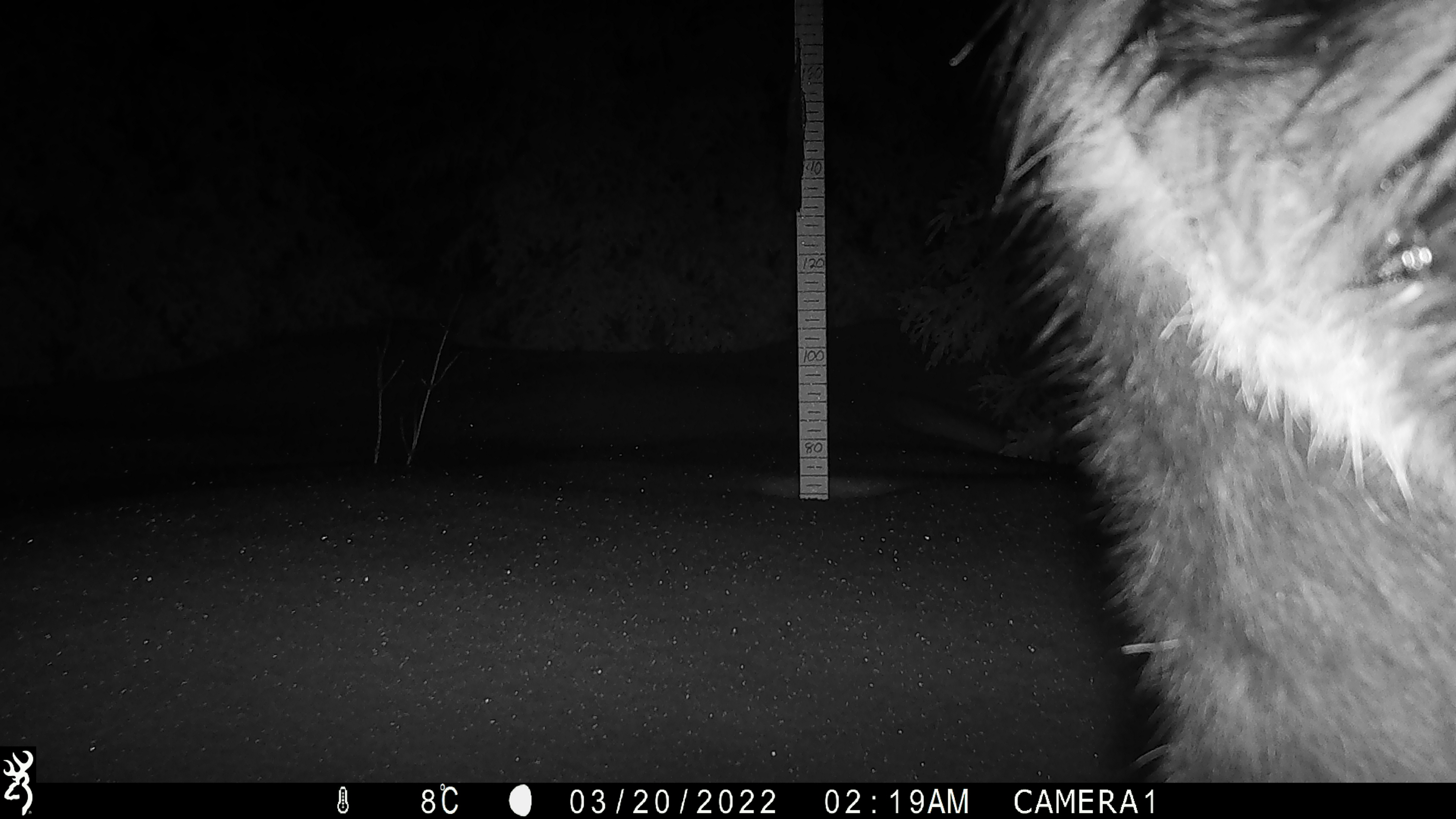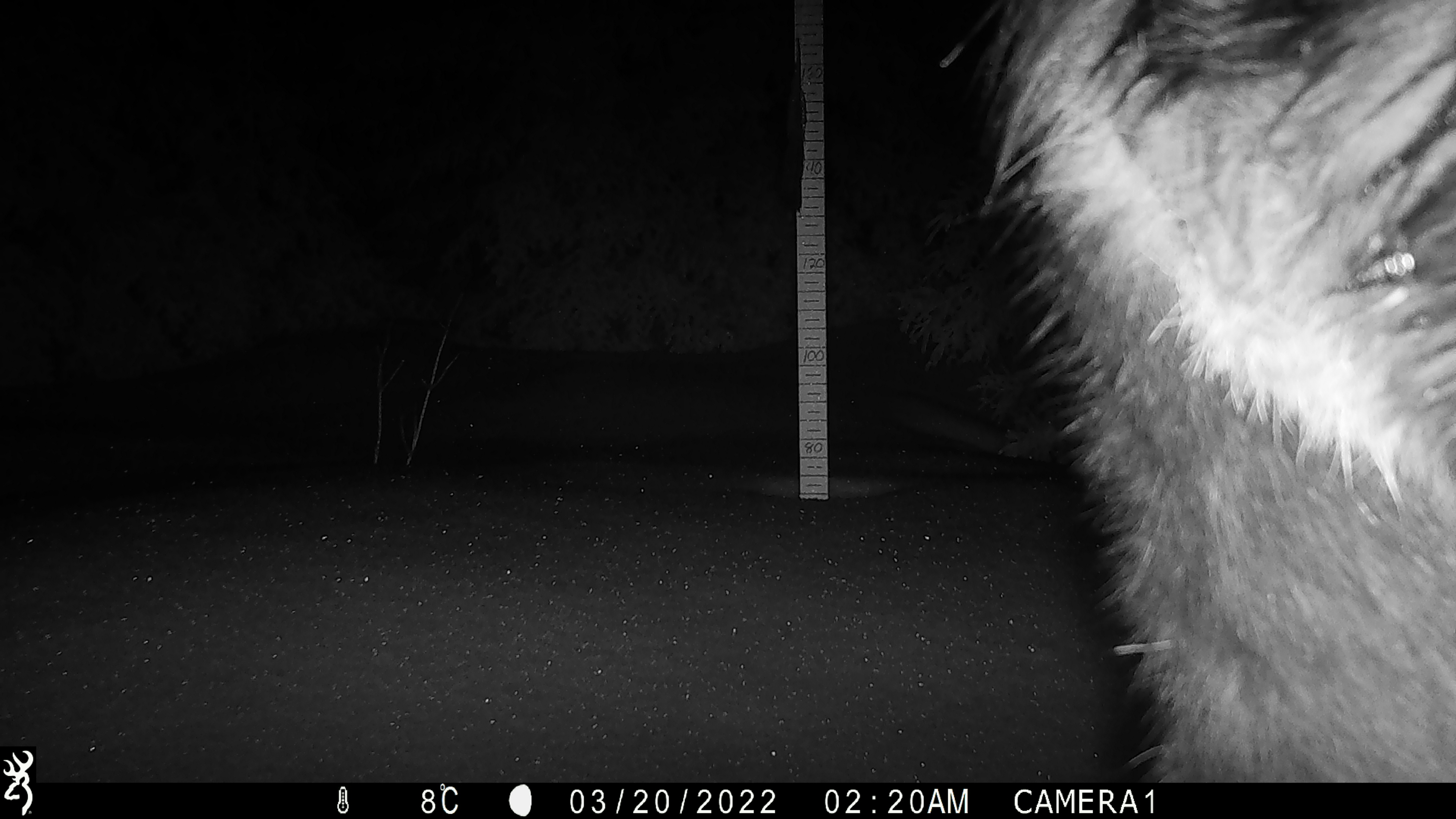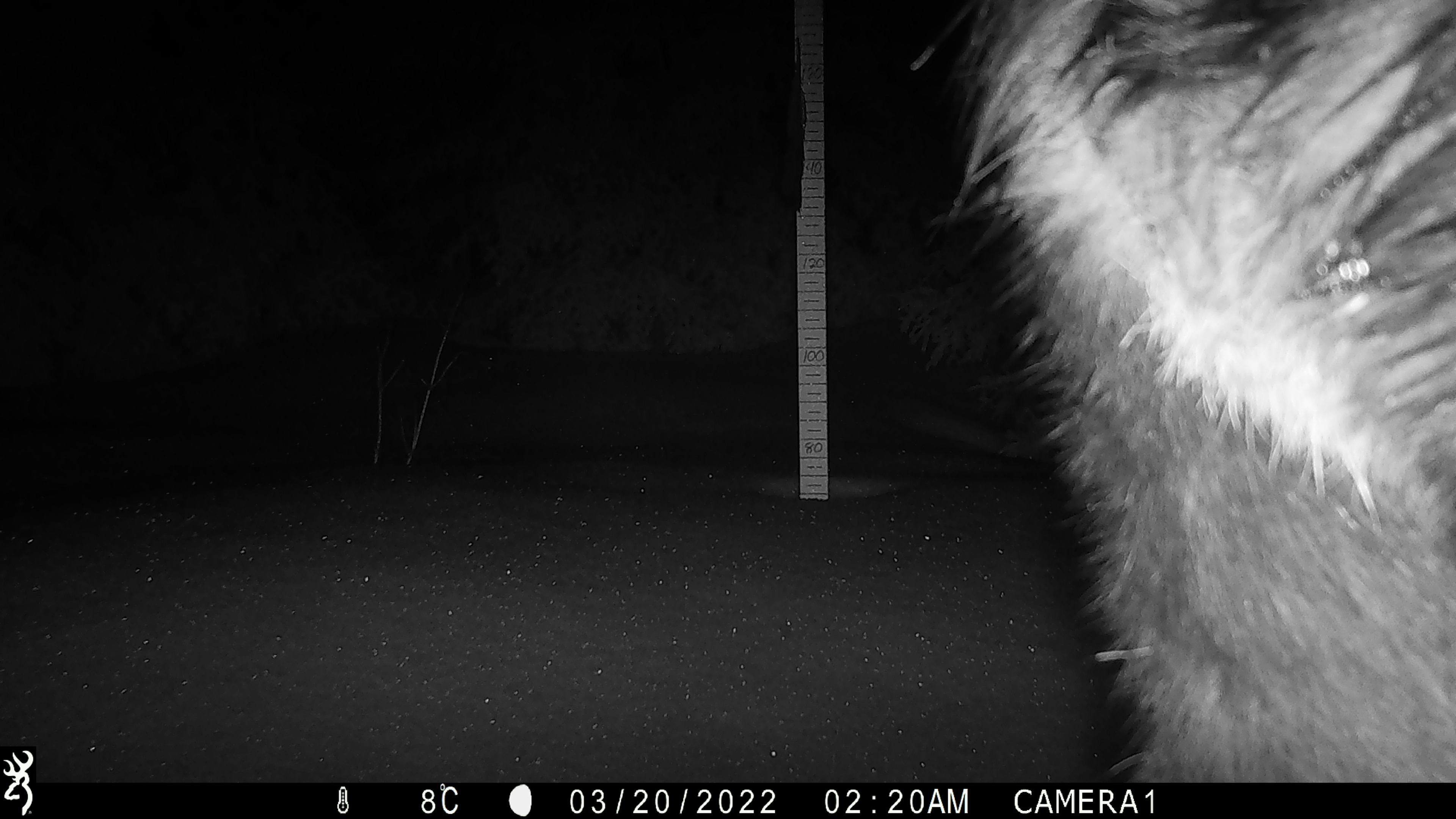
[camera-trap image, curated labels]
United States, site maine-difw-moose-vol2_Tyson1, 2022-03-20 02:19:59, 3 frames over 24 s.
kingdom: Animalia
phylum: Chordata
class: Mammalia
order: Artiodactyla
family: Cervidae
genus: Alces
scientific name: Alces alces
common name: moose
Moose (Alces alces).